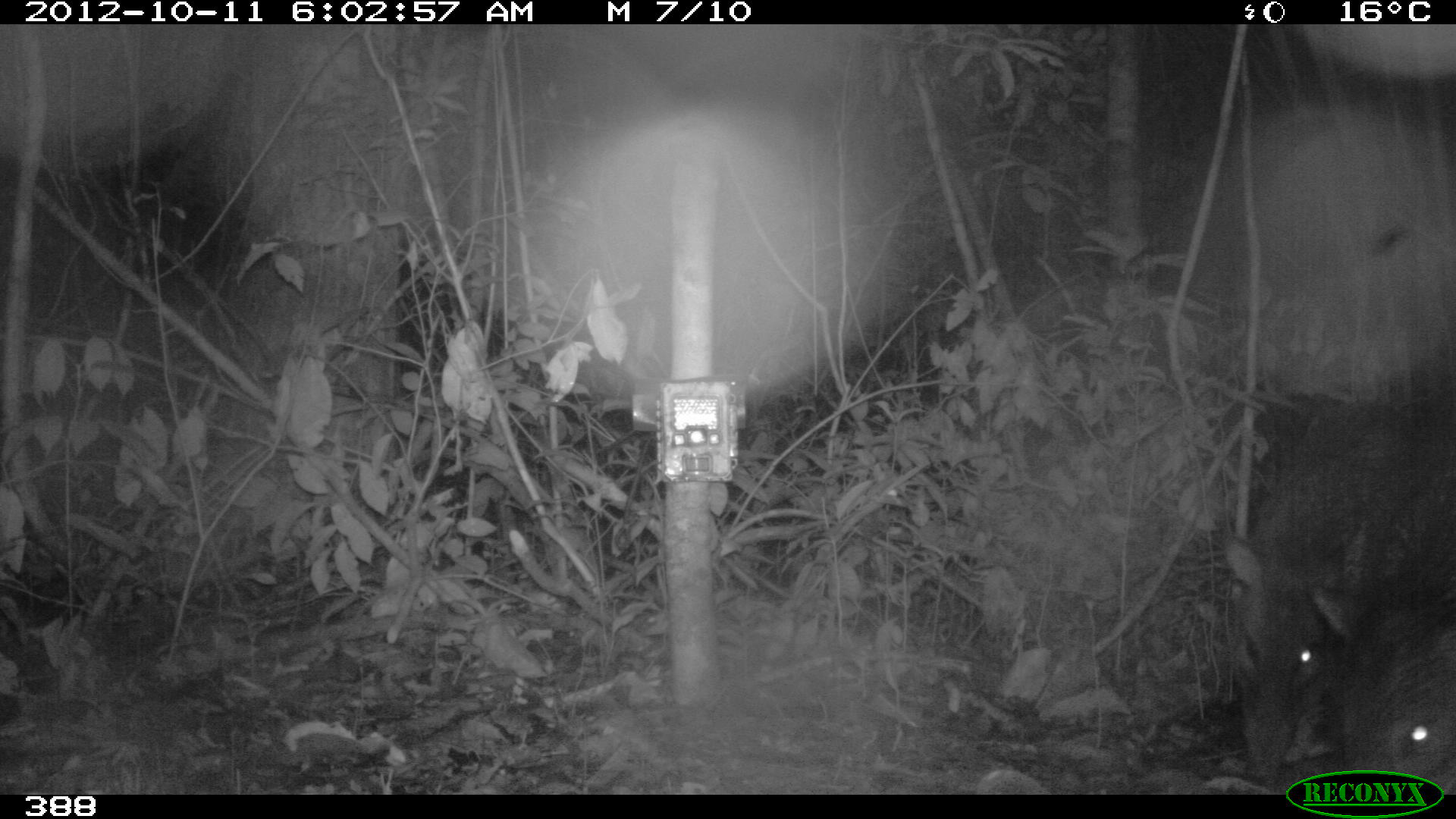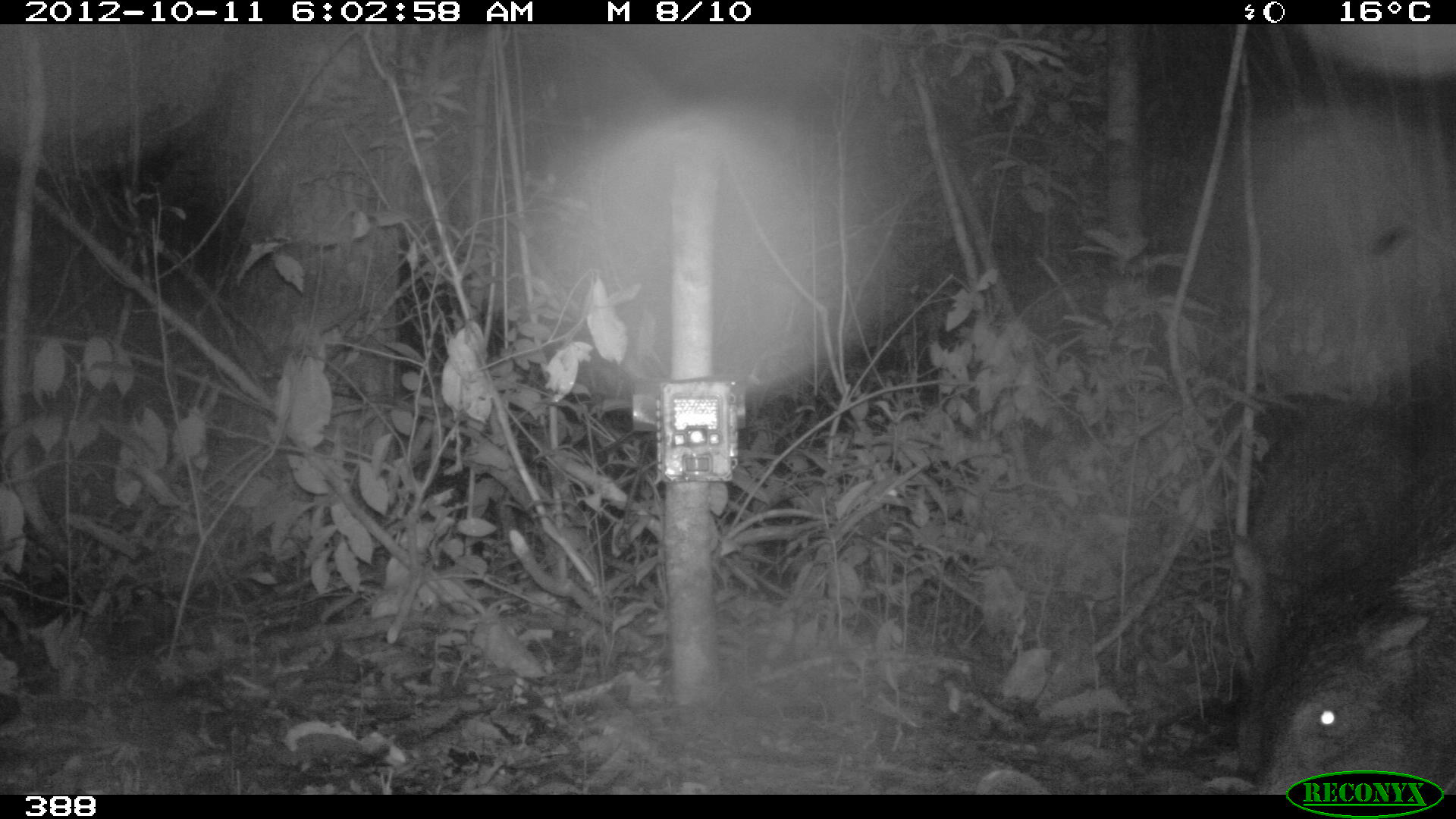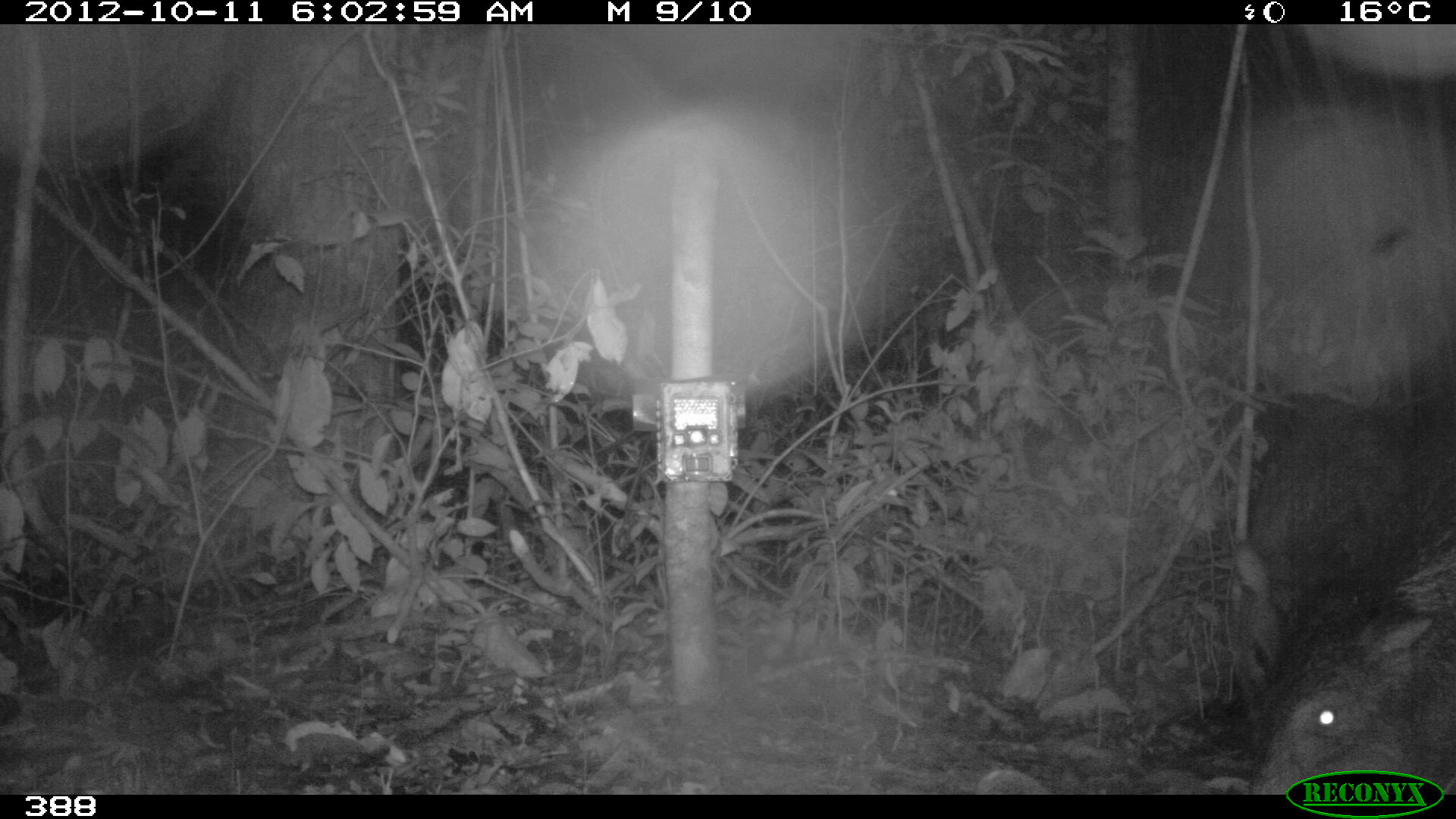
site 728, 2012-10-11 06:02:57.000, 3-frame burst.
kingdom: Animalia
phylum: Chordata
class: Mammalia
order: Artiodactyla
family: Tayassuidae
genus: Tayassu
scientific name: Tayassu pecari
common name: white-lipped peccary